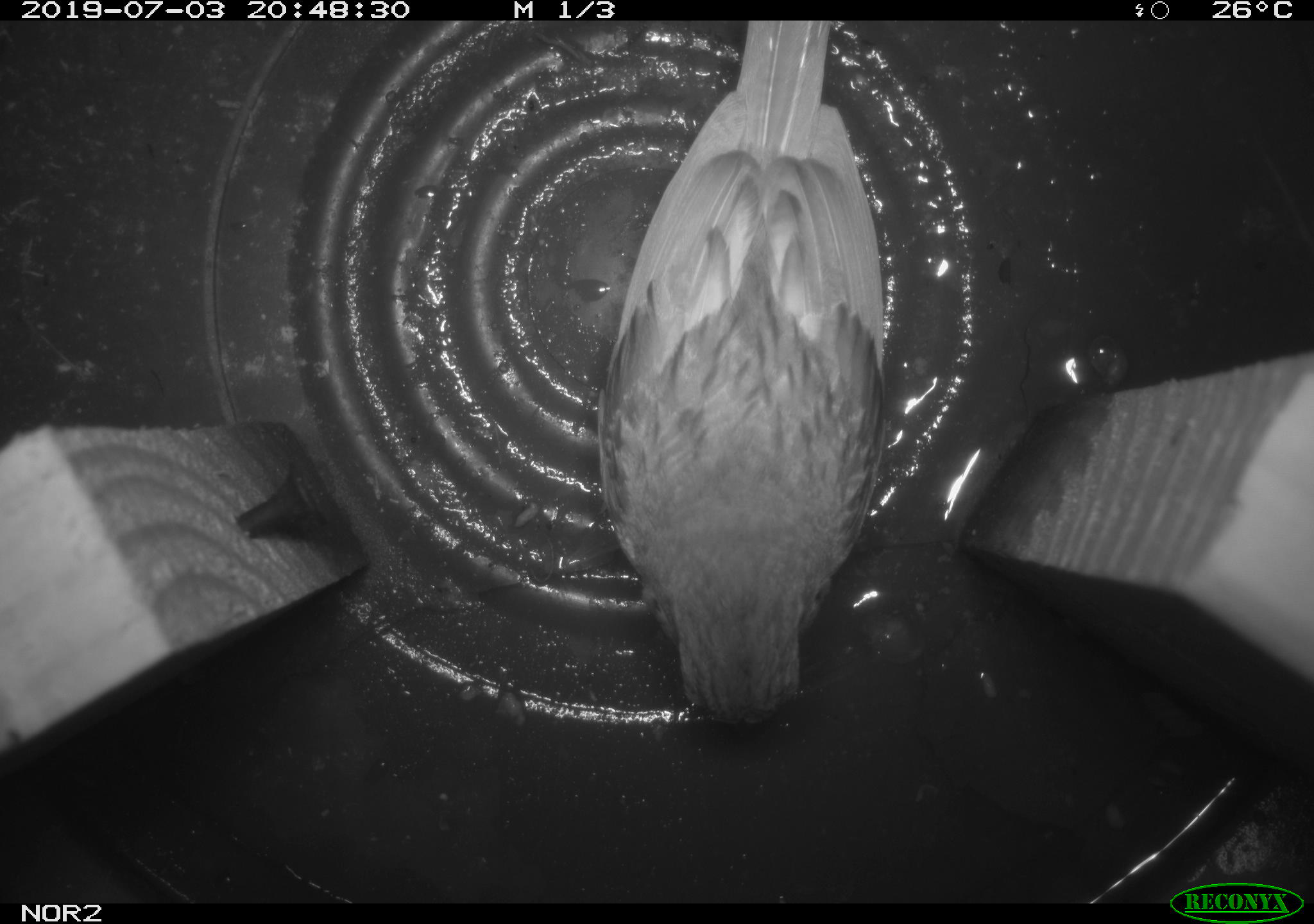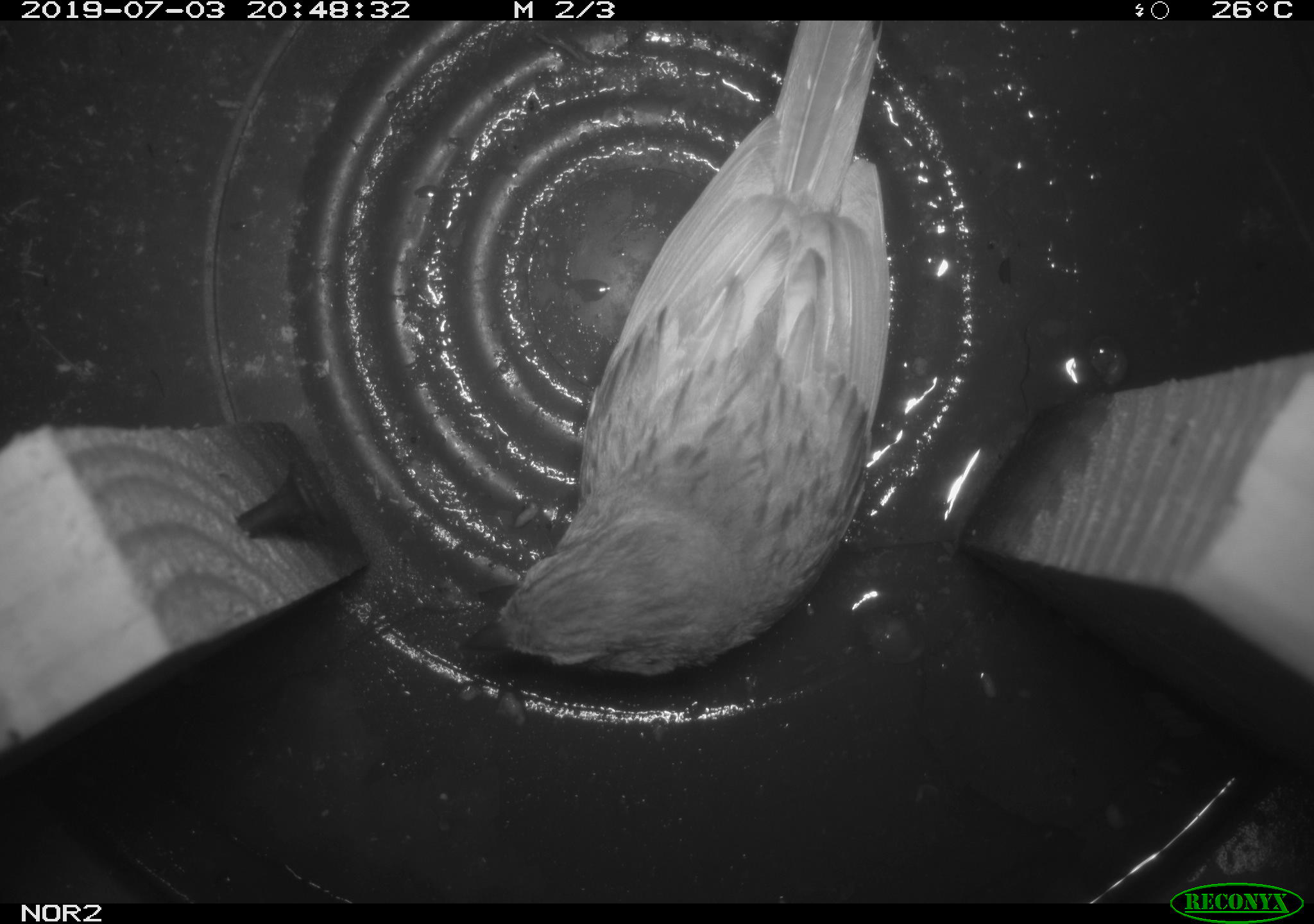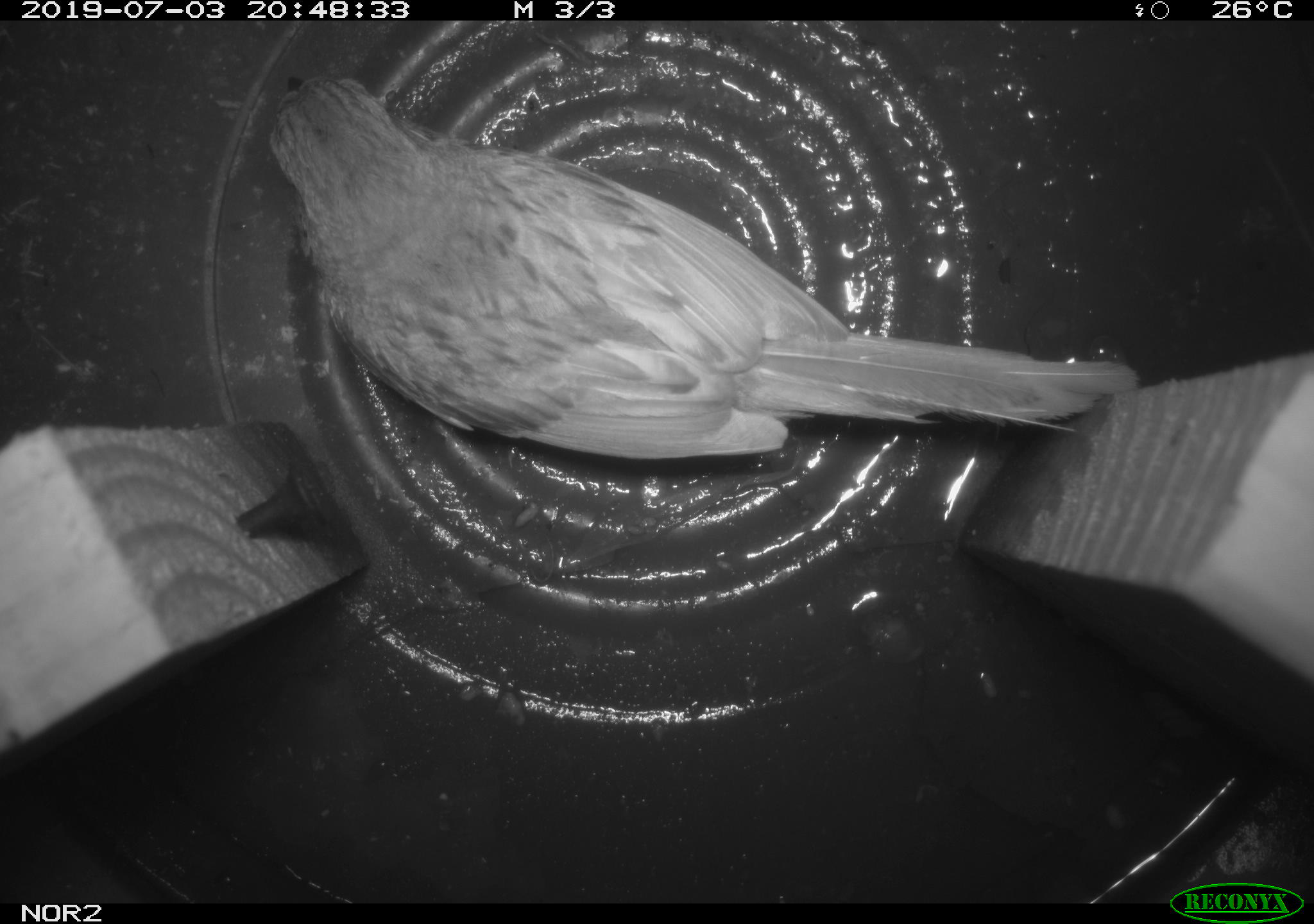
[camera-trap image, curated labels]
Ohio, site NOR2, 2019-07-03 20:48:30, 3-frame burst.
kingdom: Animalia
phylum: Chordata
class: Aves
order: Passeriformes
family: Passerellidae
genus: Melospiza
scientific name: Melospiza melodia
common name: song sparrow